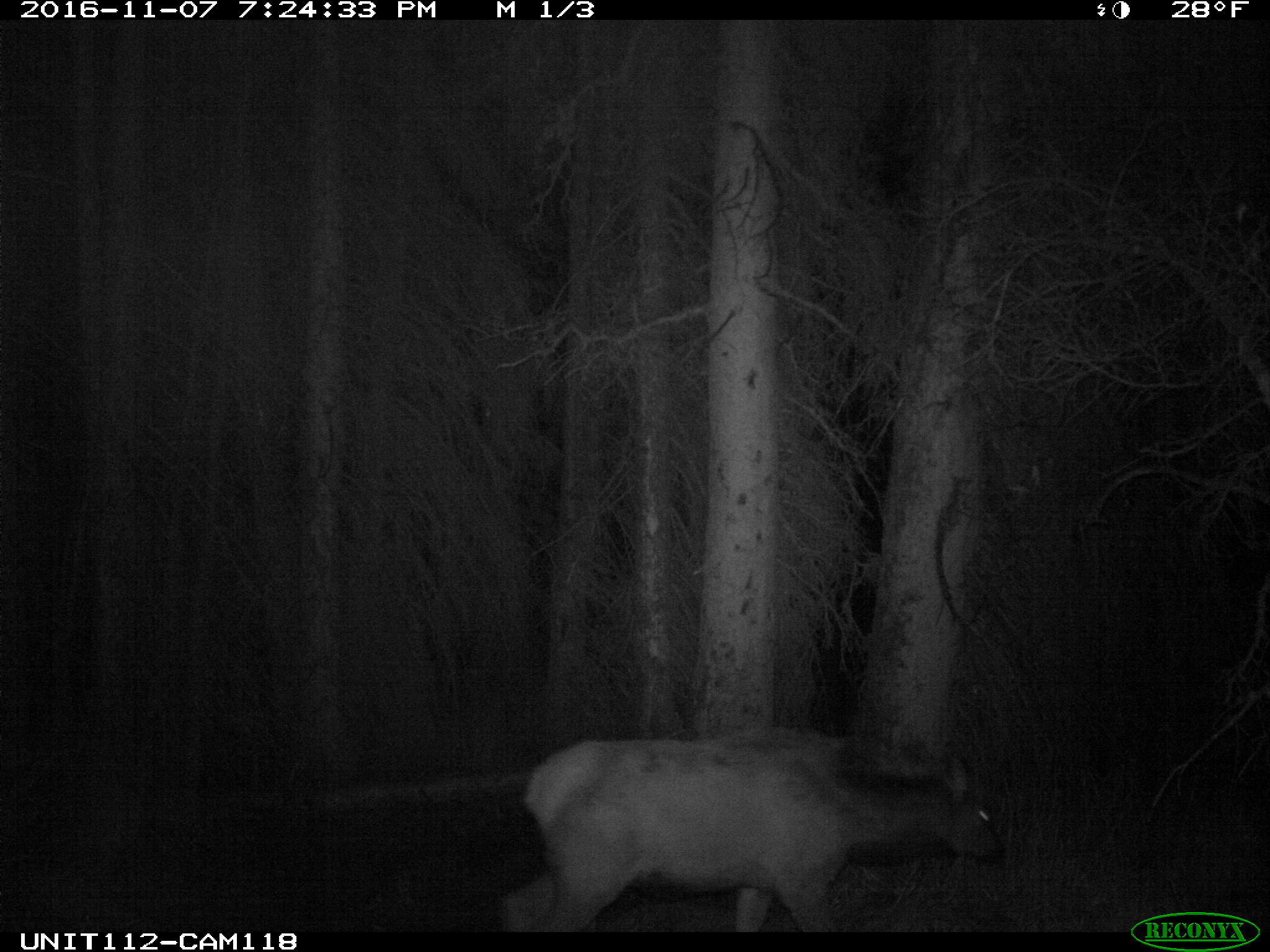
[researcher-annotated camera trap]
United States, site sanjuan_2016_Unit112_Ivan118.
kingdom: Animalia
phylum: Chordata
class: Mammalia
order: Artiodactyla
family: Cervidae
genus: Cervus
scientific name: Cervus elaphus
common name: red deer